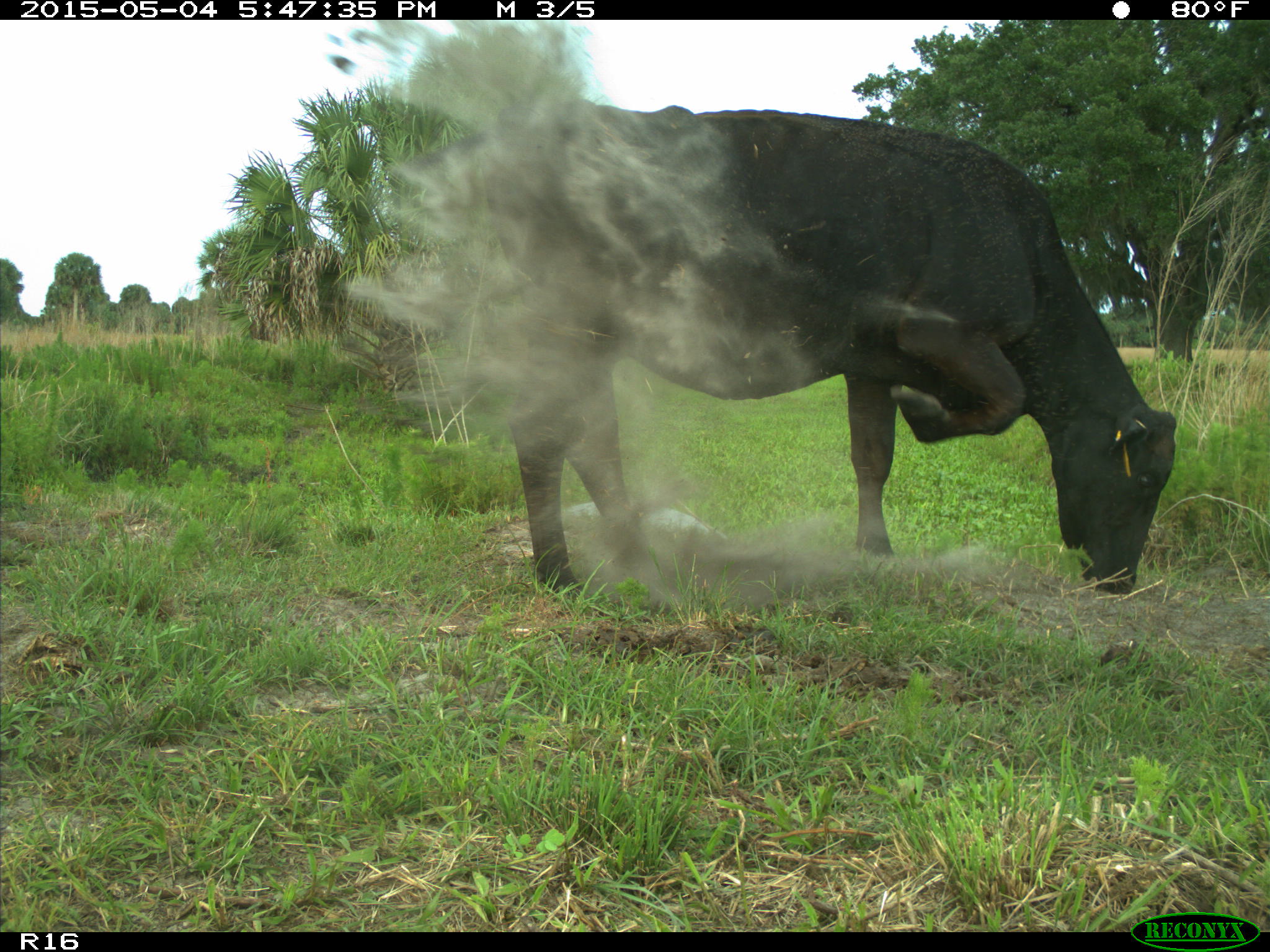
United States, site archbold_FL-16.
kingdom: Animalia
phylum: Chordata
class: Mammalia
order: Artiodactyla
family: Bovidae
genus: Bos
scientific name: Bos taurus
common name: domestic cow